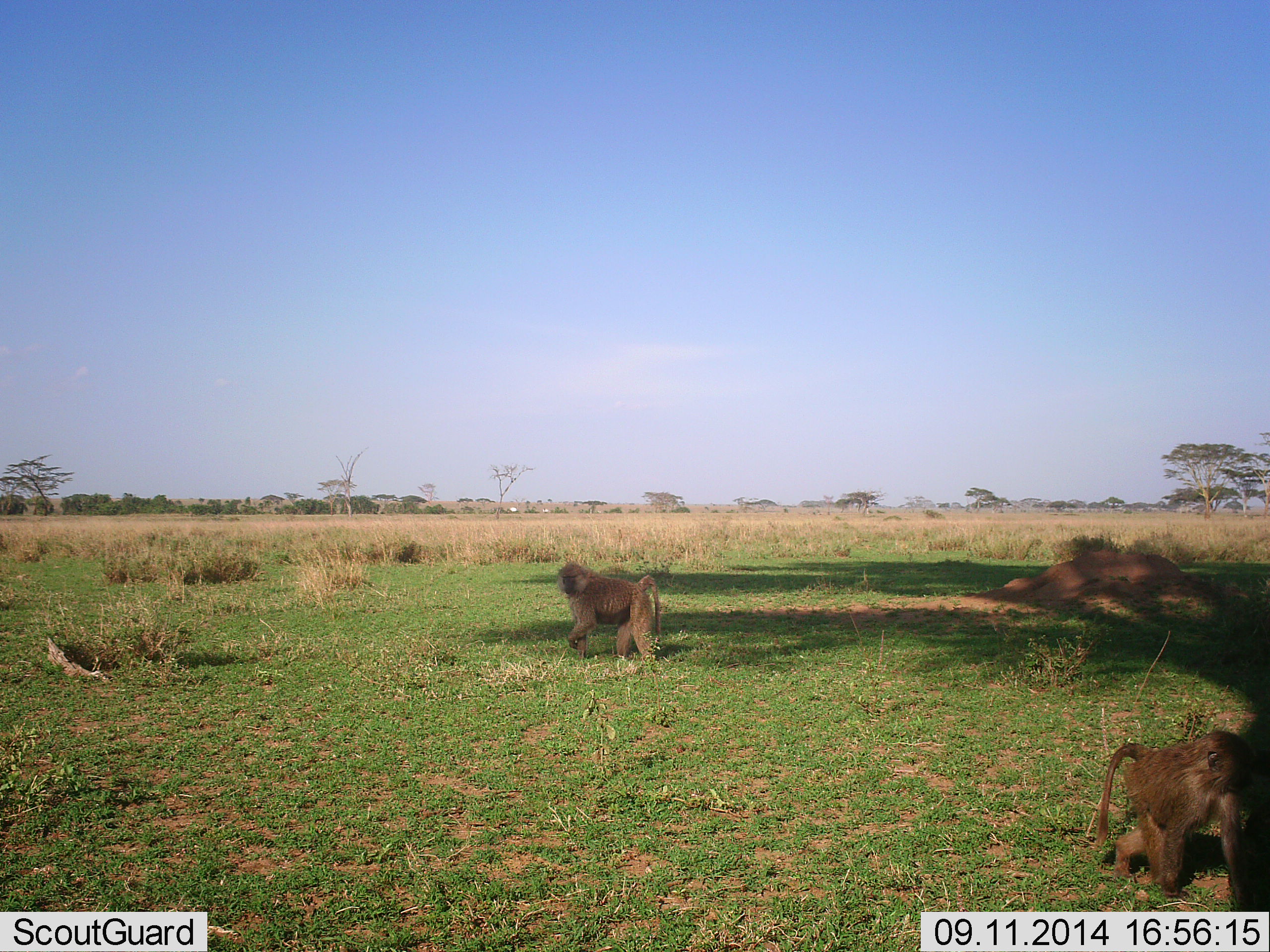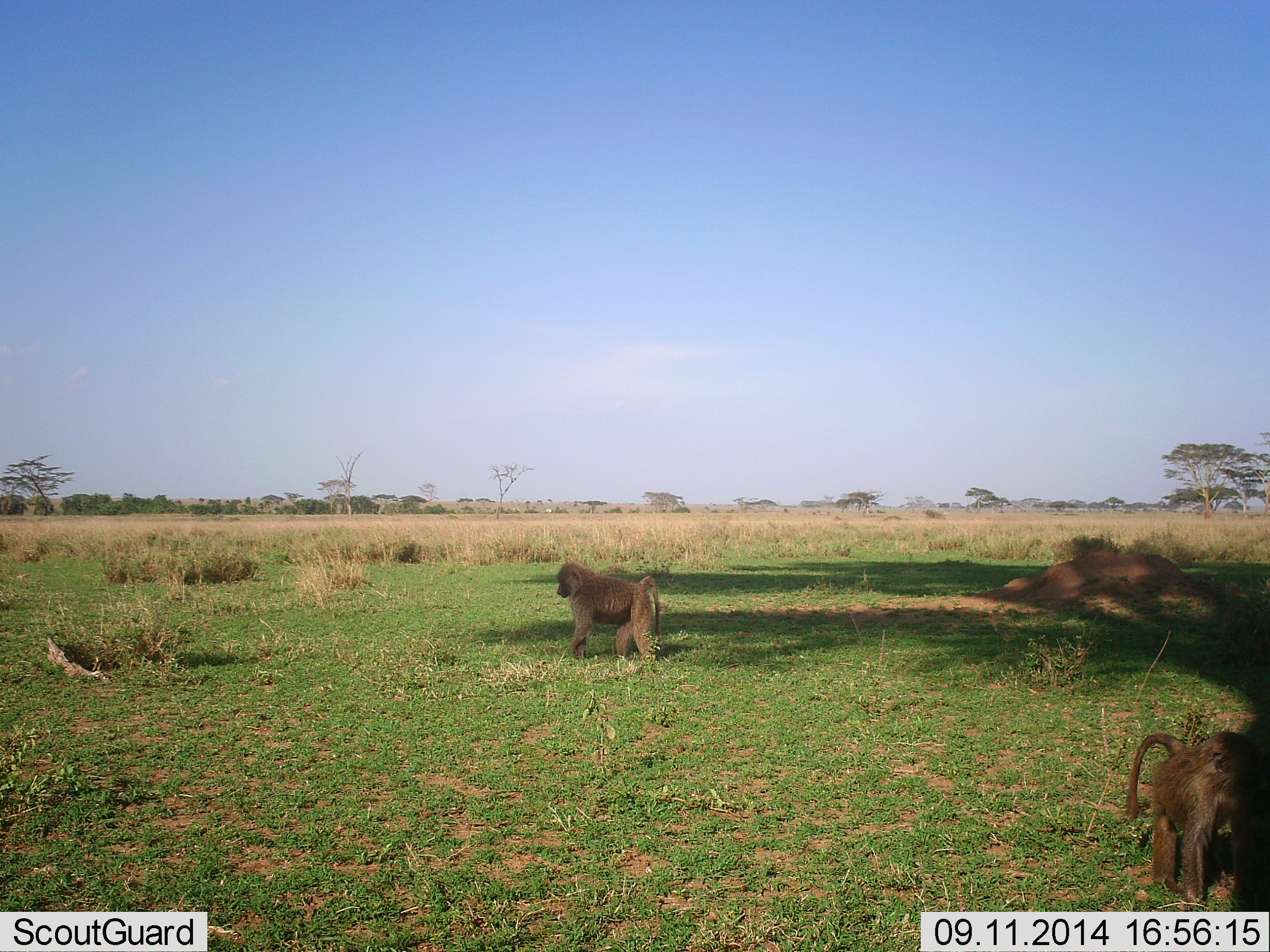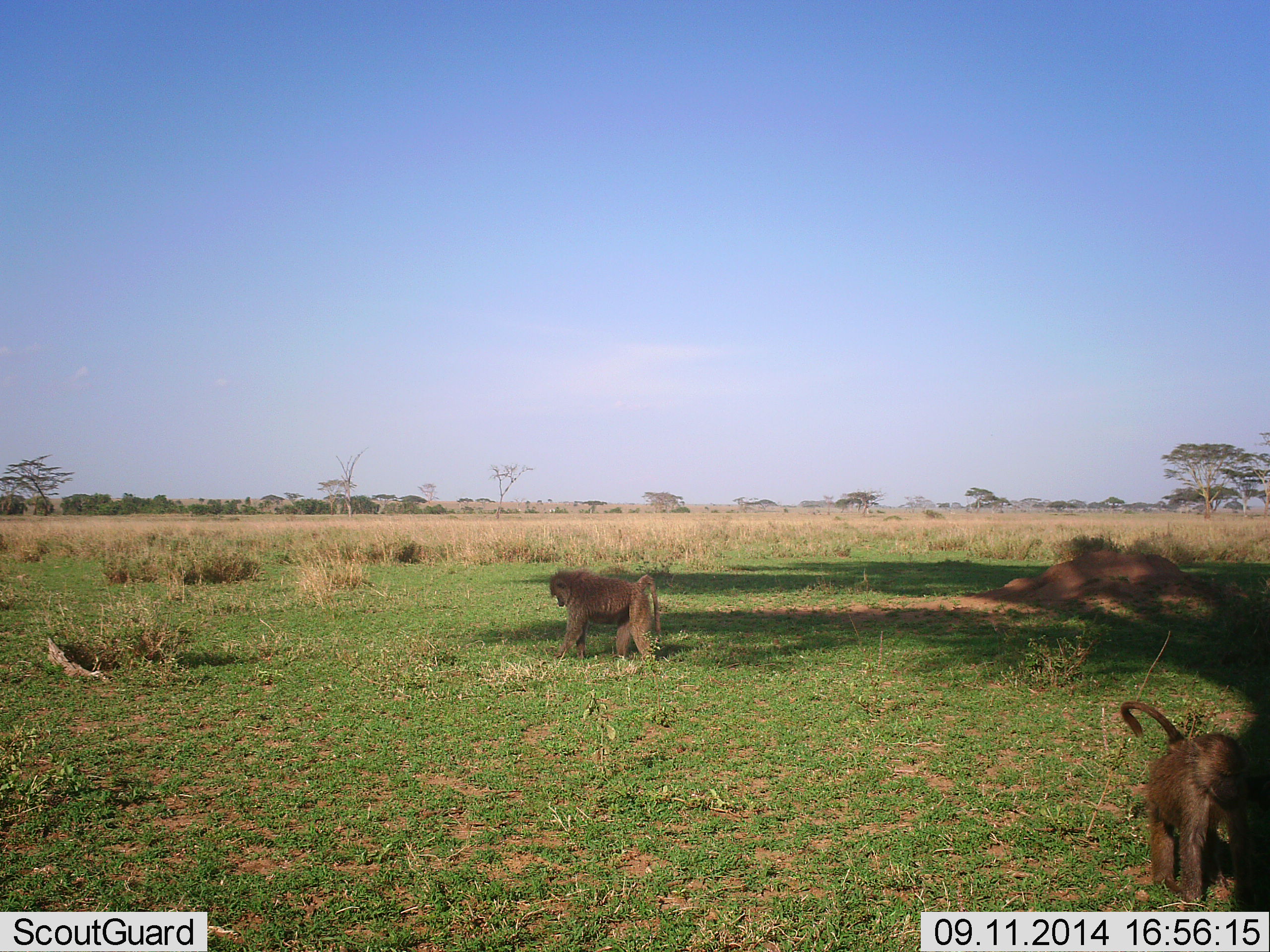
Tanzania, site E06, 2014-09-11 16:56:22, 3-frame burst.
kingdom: Animalia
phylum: Chordata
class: Mammalia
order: Primates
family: Cercopithecidae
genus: Papio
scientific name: Papio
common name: baboon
Baboon (Papio), count 2. Behavior (volunteer vote fractions): standing 57%, resting 0%, moving 43%, interacting 0%. Young present (vote fraction): 7%. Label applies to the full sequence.